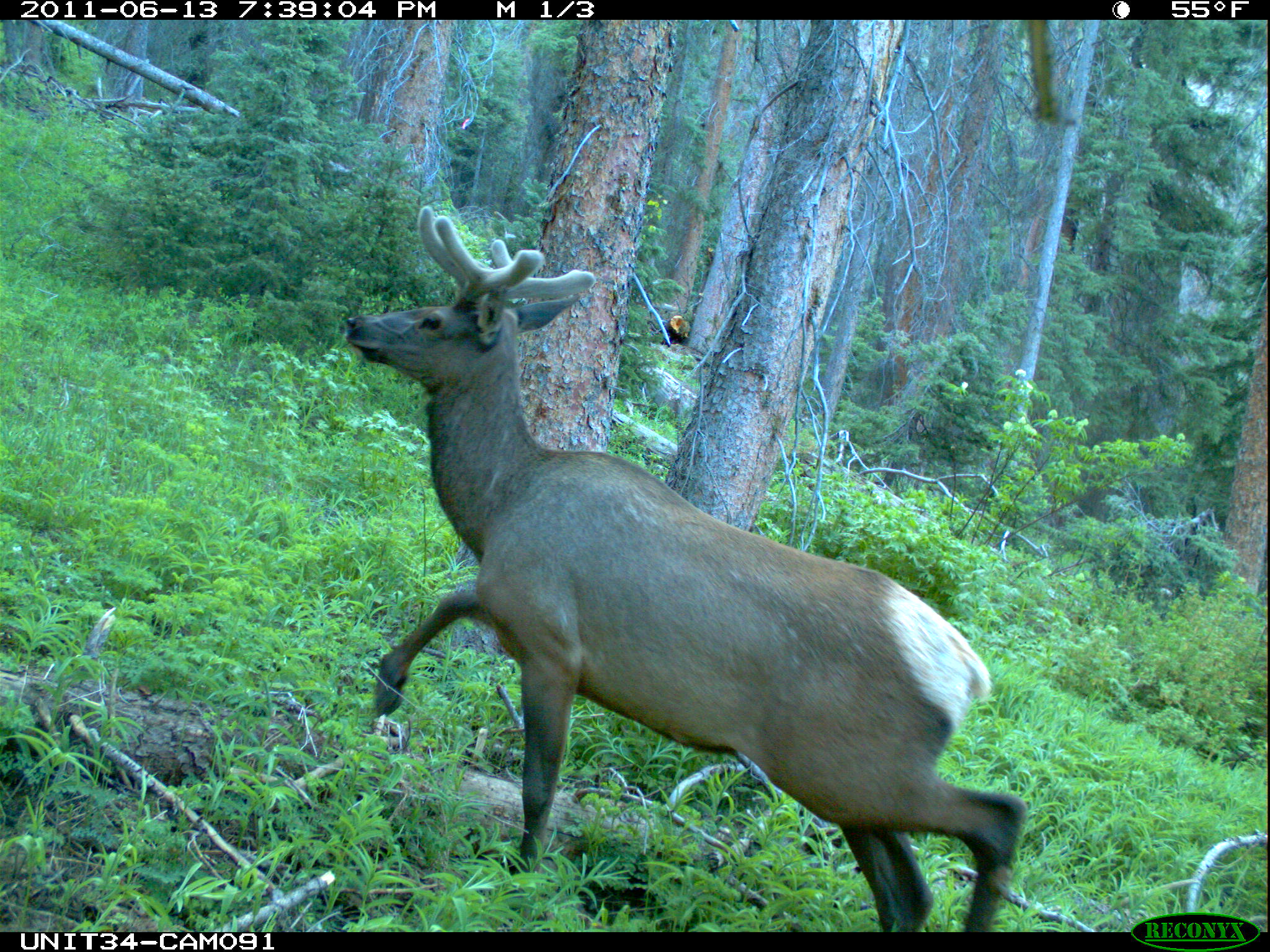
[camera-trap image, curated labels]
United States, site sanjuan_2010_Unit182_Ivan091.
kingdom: Animalia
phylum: Chordata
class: Mammalia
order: Artiodactyla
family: Cervidae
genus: Cervus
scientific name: Cervus elaphus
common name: red deer